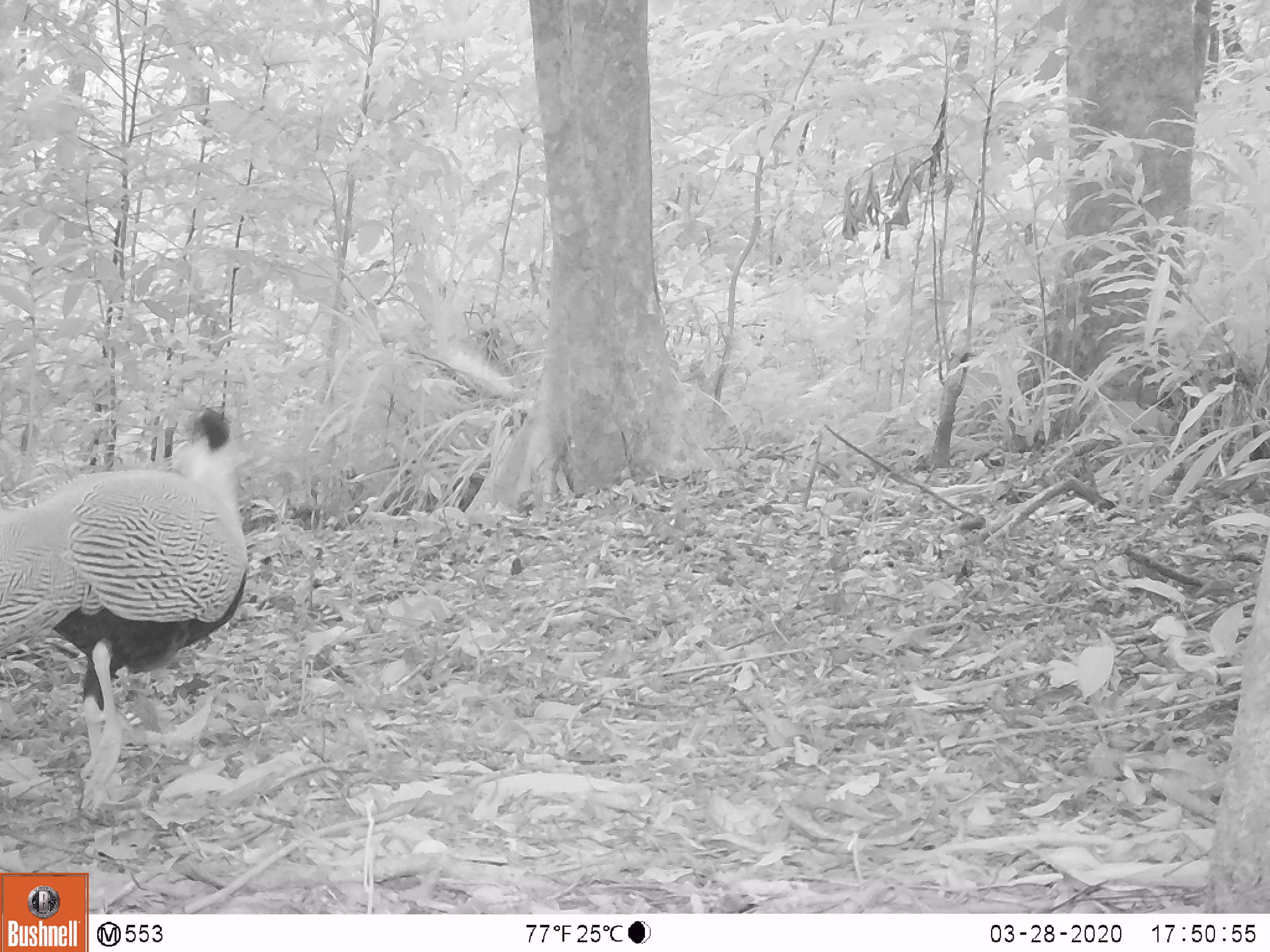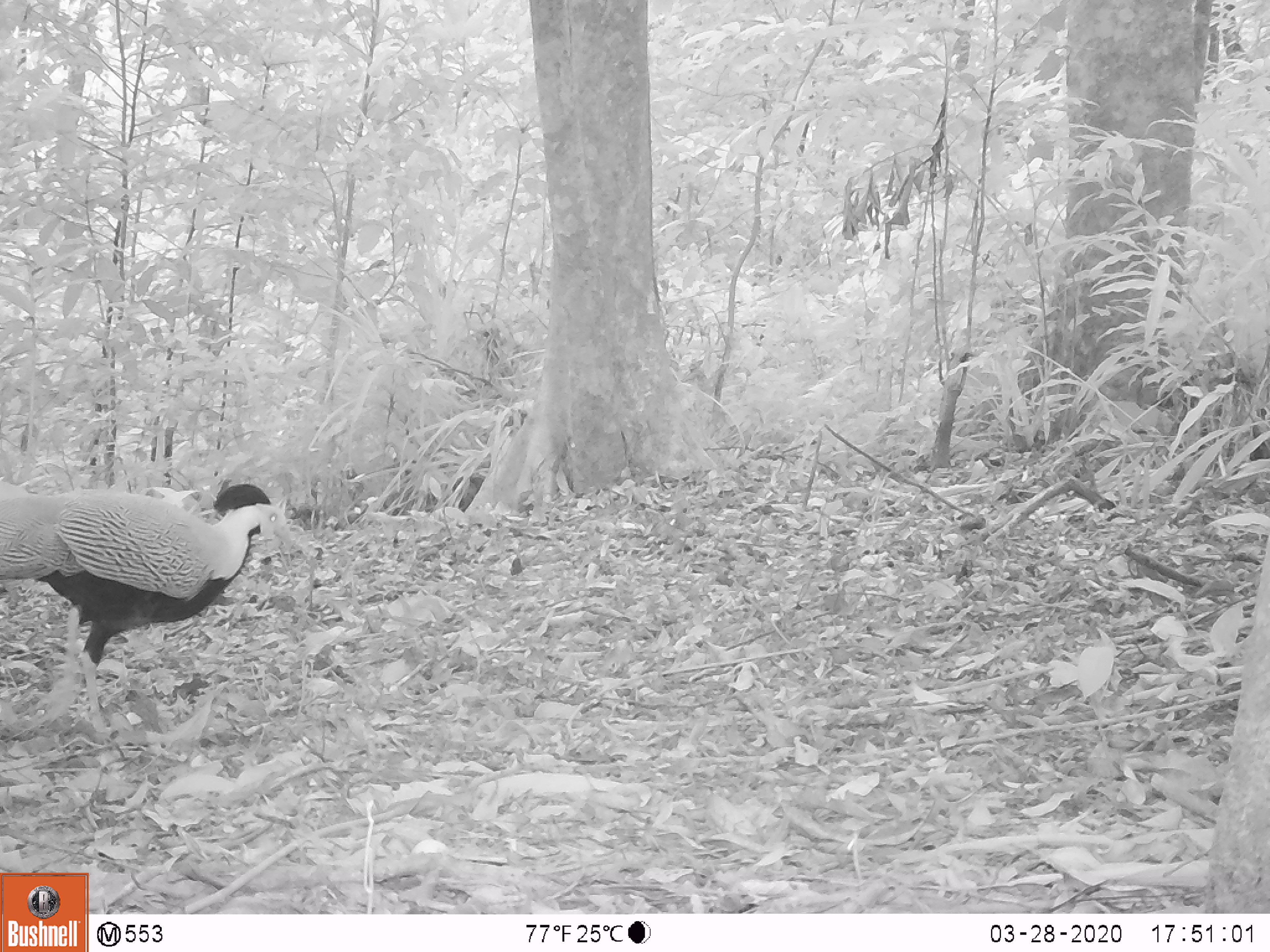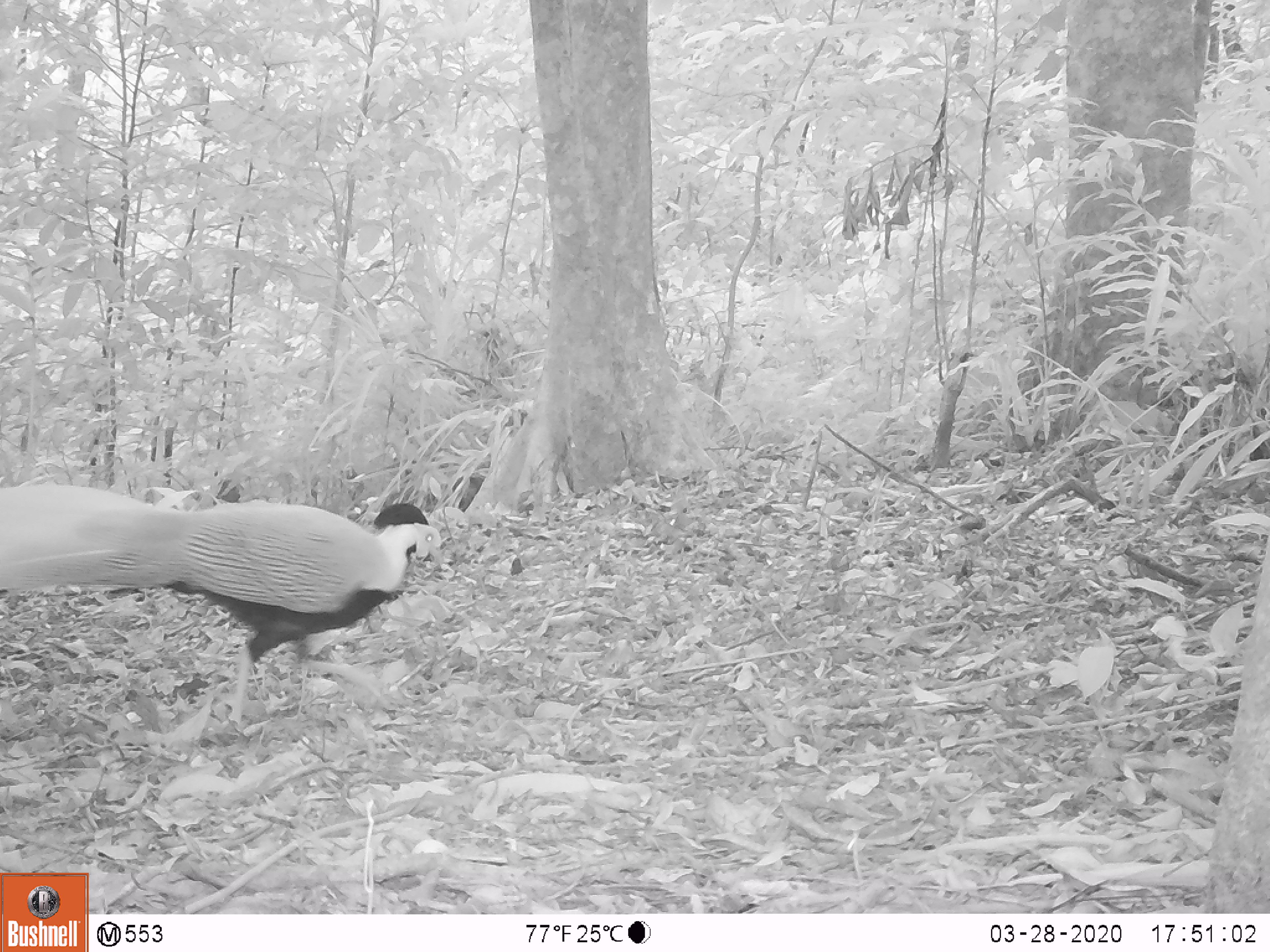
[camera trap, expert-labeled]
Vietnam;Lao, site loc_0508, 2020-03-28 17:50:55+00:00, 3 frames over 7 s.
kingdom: Animalia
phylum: Chordata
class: Aves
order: Galliformes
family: Phasianidae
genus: Lophura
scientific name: Lophura nycthemera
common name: silver pheasant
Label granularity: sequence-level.